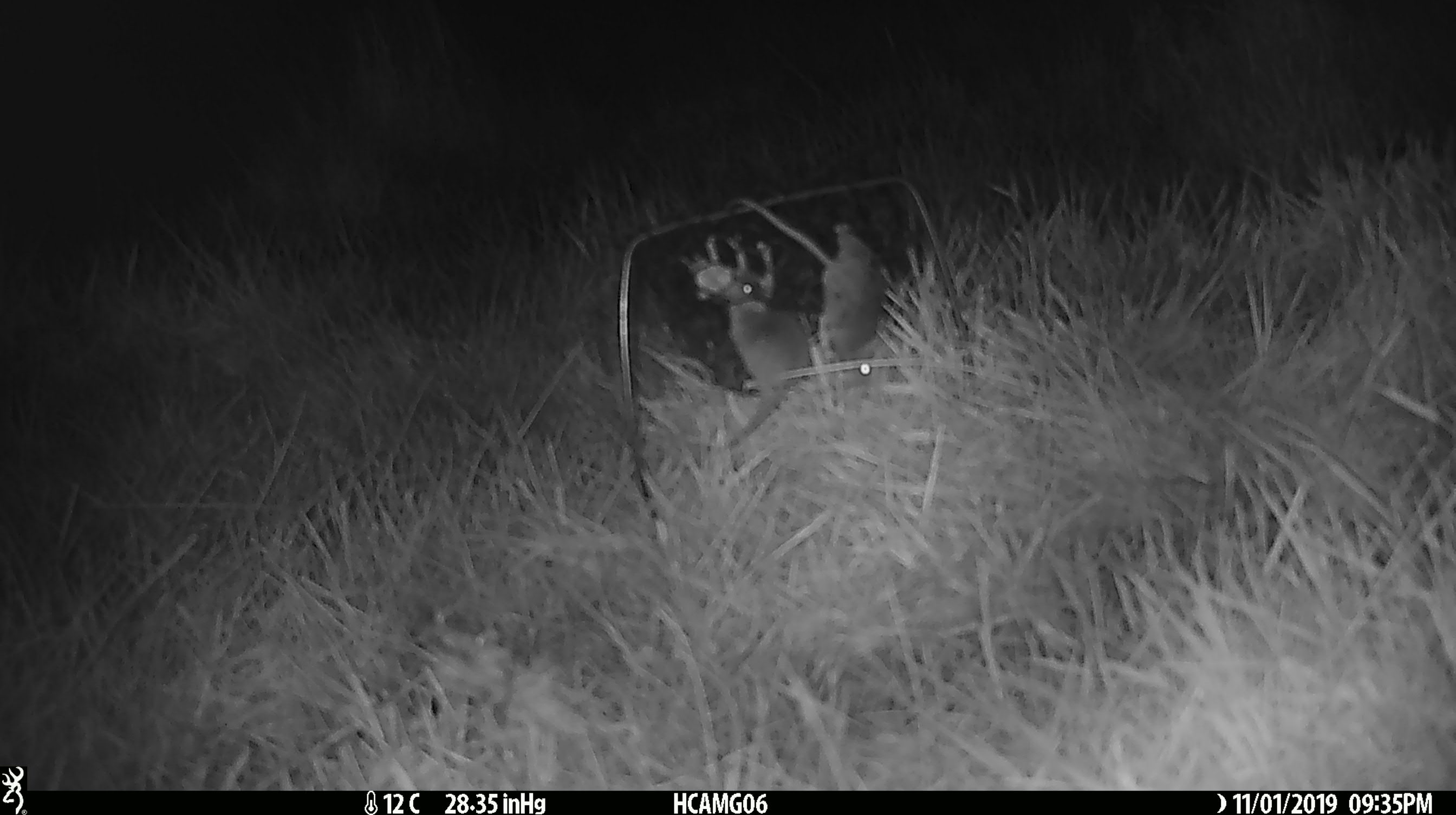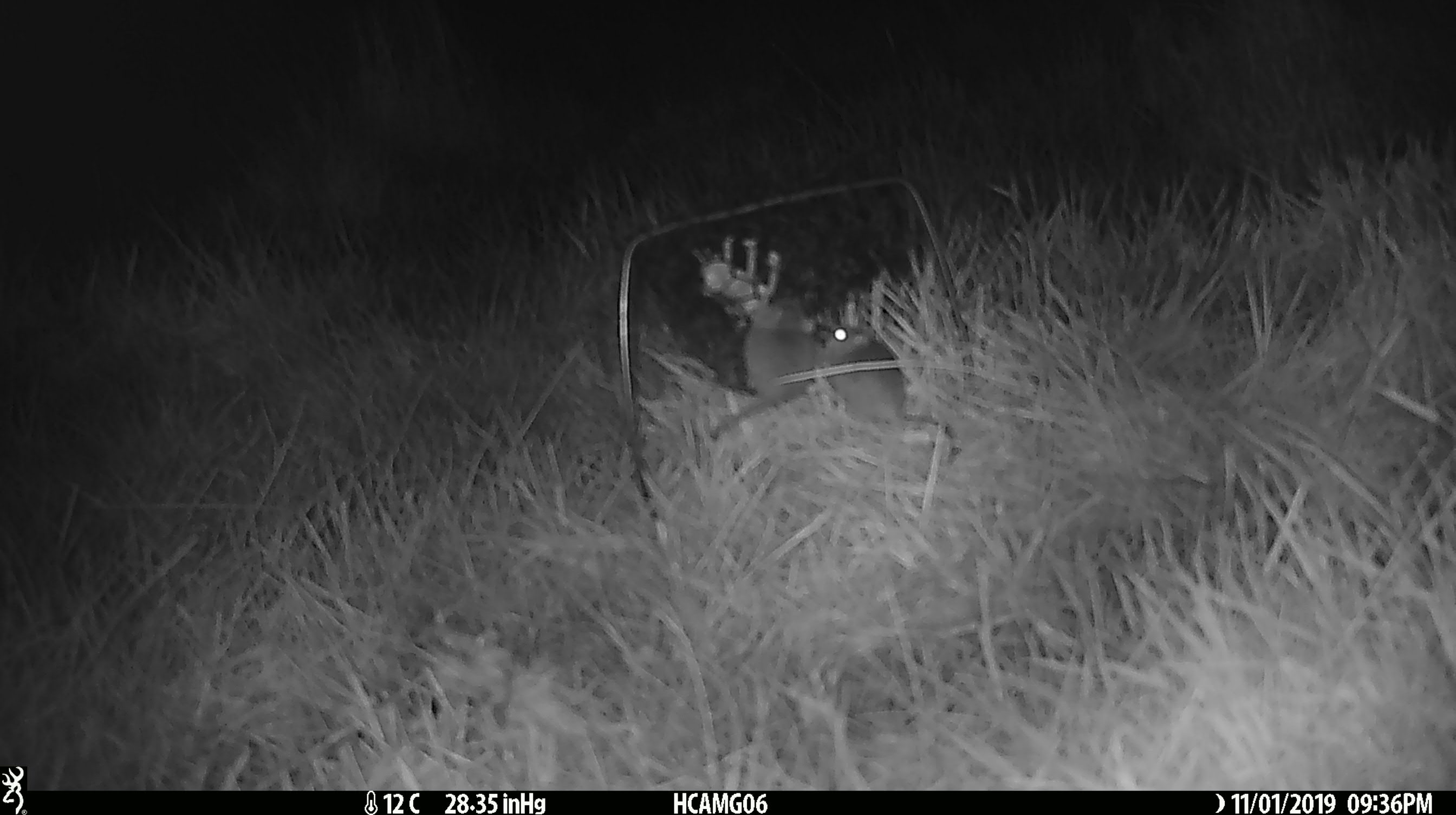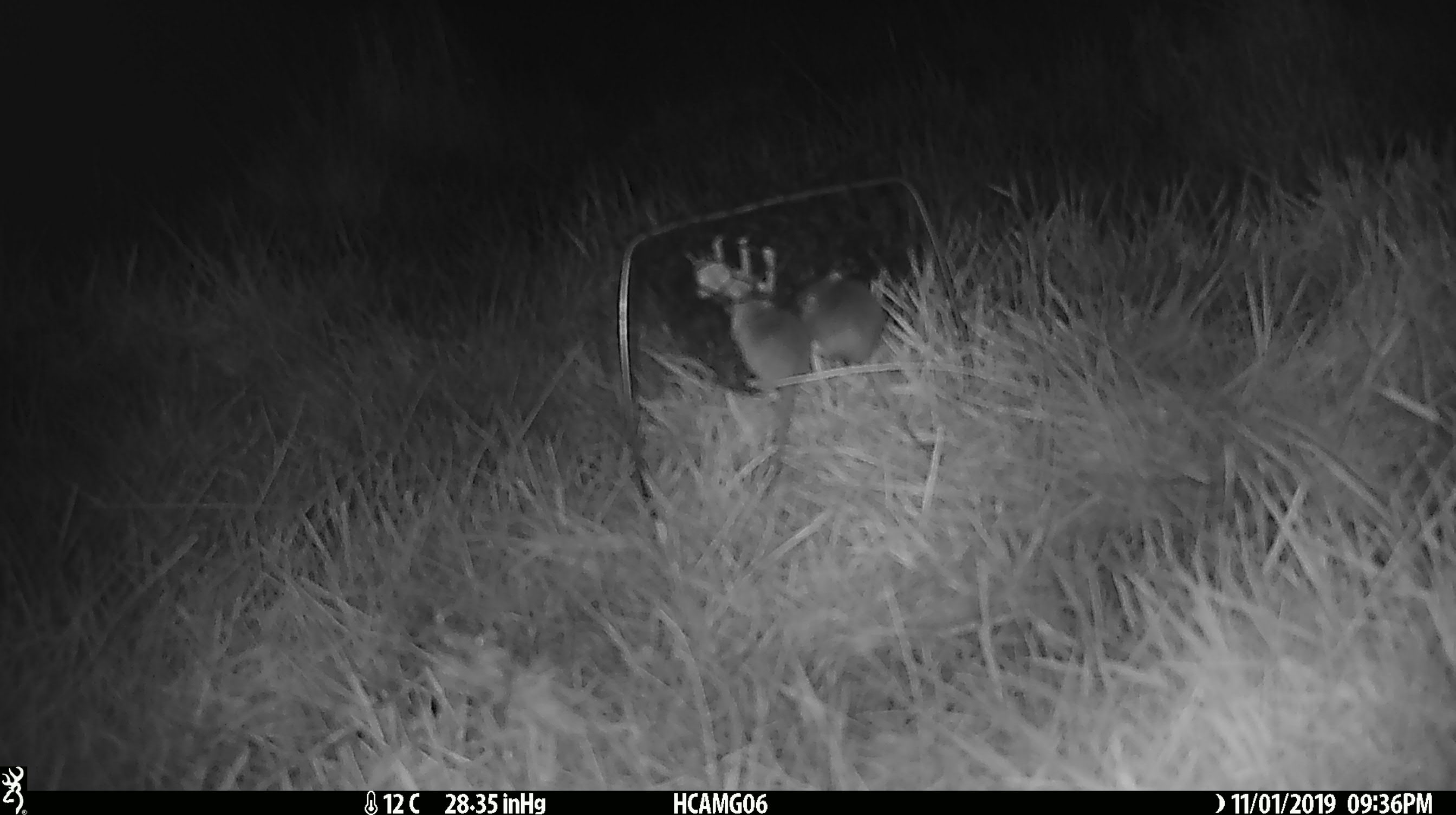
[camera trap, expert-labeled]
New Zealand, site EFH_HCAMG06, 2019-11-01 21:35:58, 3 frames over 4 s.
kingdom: Animalia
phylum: Chordata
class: Mammalia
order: Rodentia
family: Muridae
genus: Mus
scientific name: Mus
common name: mouse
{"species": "mouse (Mus)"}